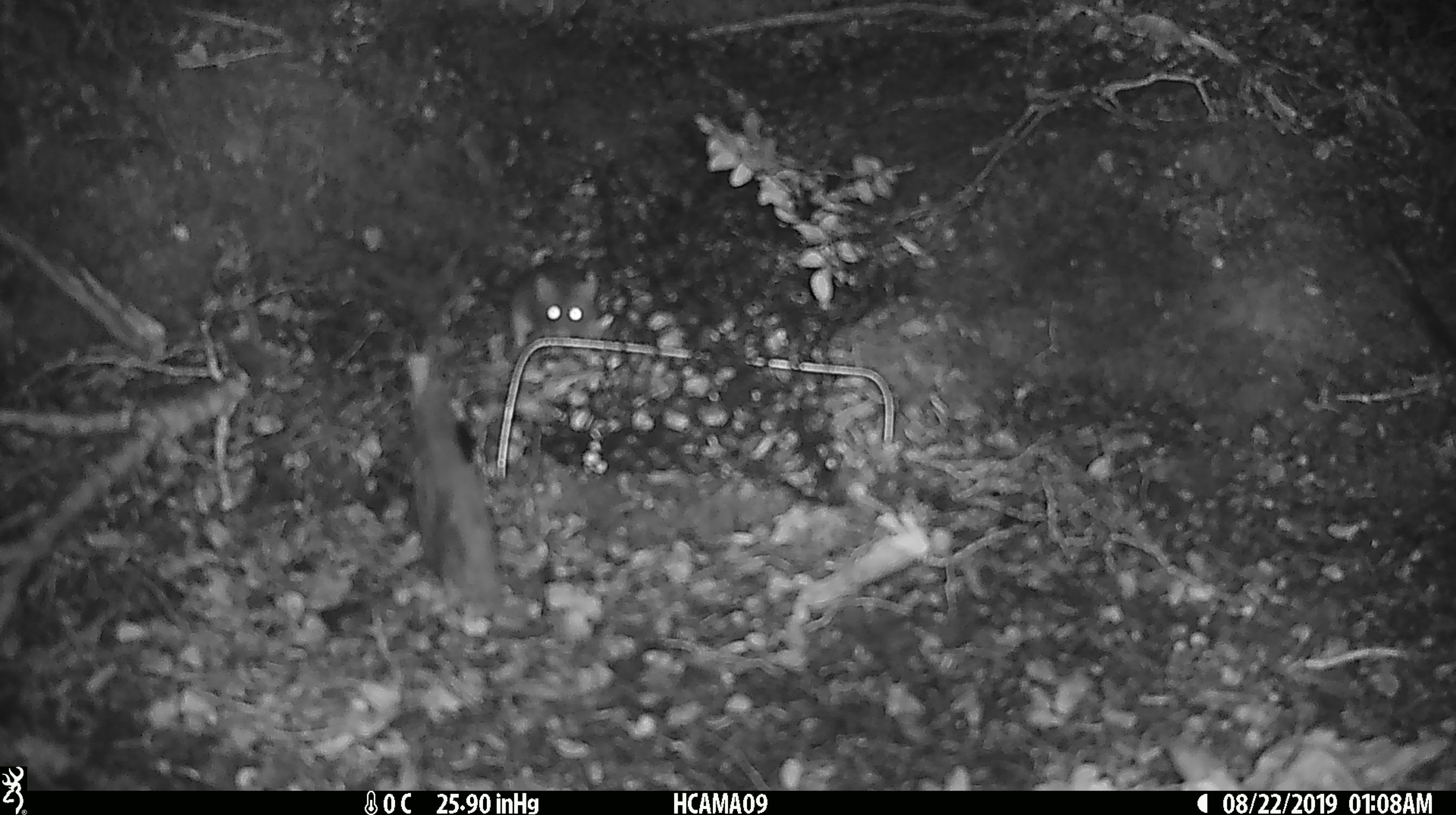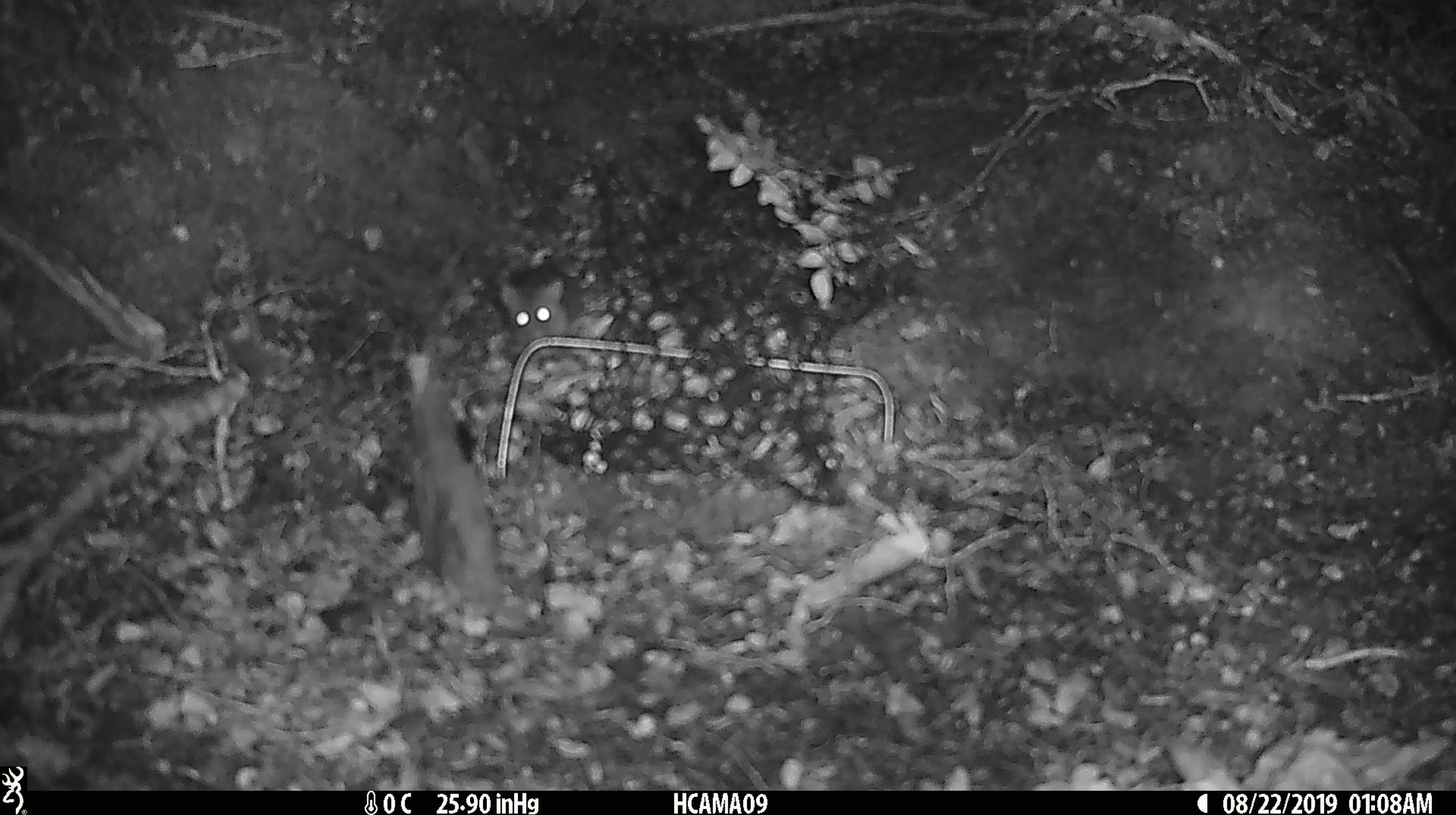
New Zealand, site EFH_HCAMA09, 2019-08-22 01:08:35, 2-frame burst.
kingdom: Animalia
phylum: Chordata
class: Mammalia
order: Rodentia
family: Muridae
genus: Mus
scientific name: Mus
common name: mouse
Mouse (Mus).